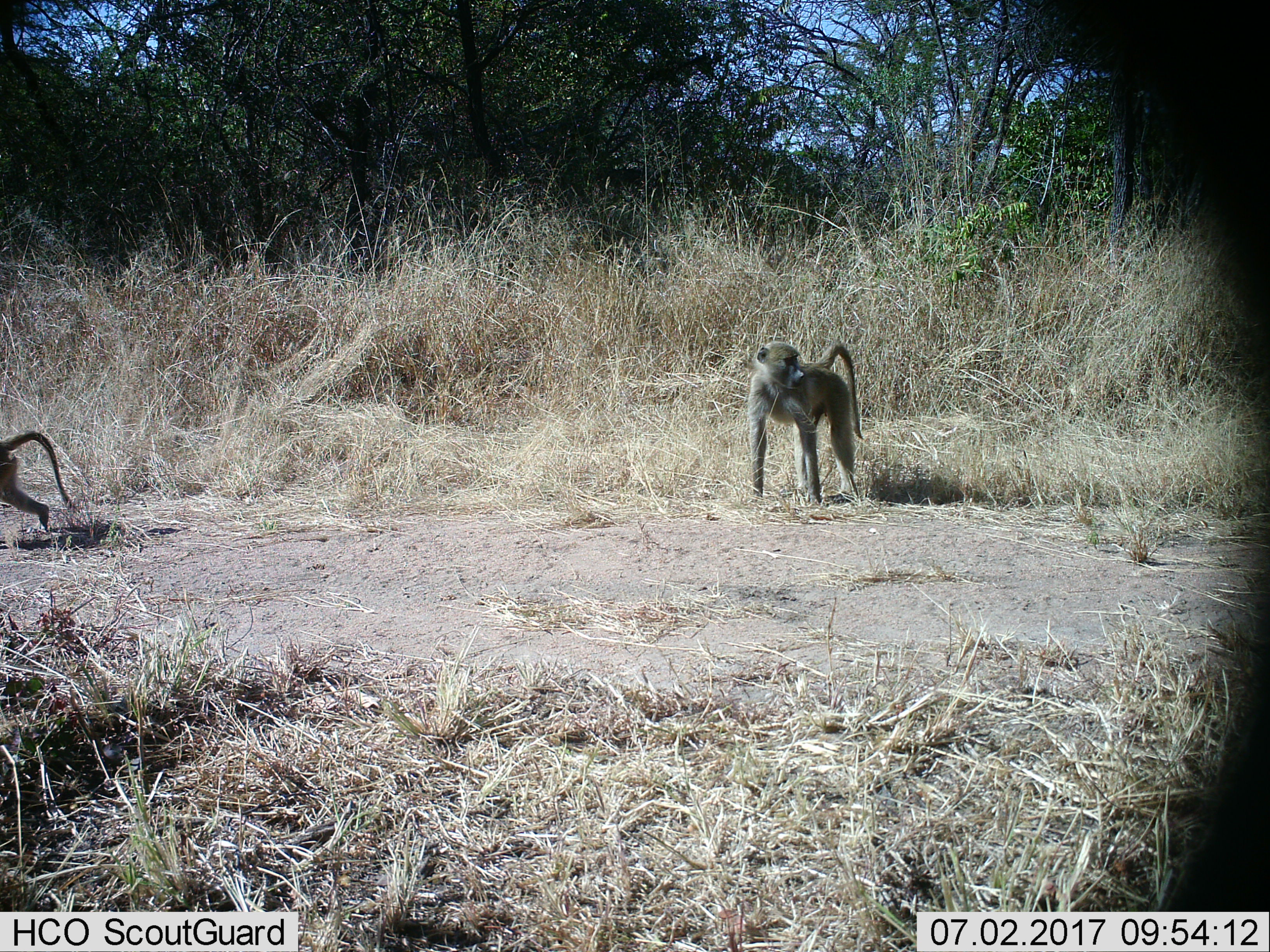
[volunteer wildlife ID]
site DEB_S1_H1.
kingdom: Animalia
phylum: Chordata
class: Mammalia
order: Primates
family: Cercopithecidae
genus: Papio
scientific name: Papio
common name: baboon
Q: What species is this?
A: Baboon (Papio).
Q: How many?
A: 2.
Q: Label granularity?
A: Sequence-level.